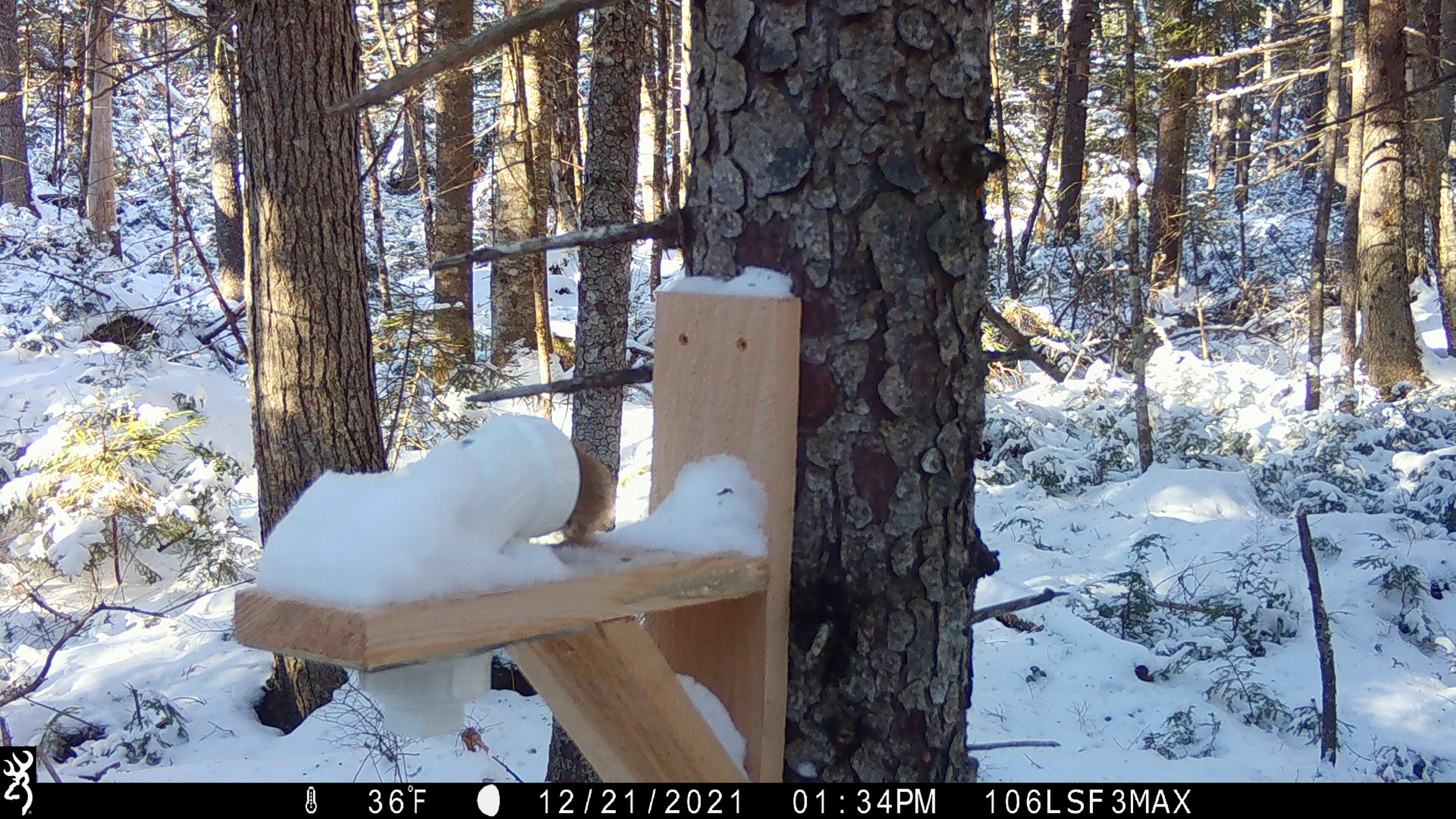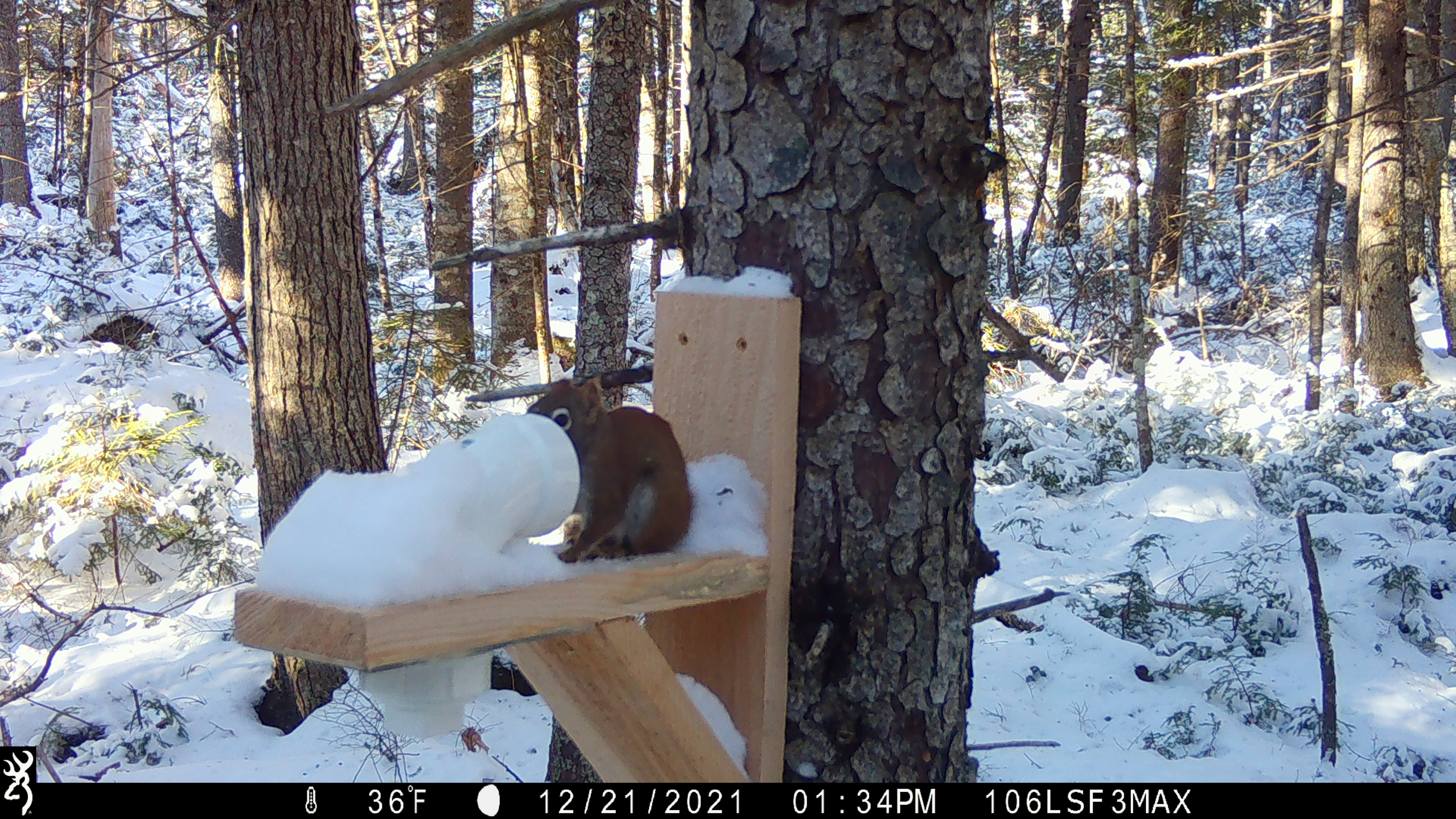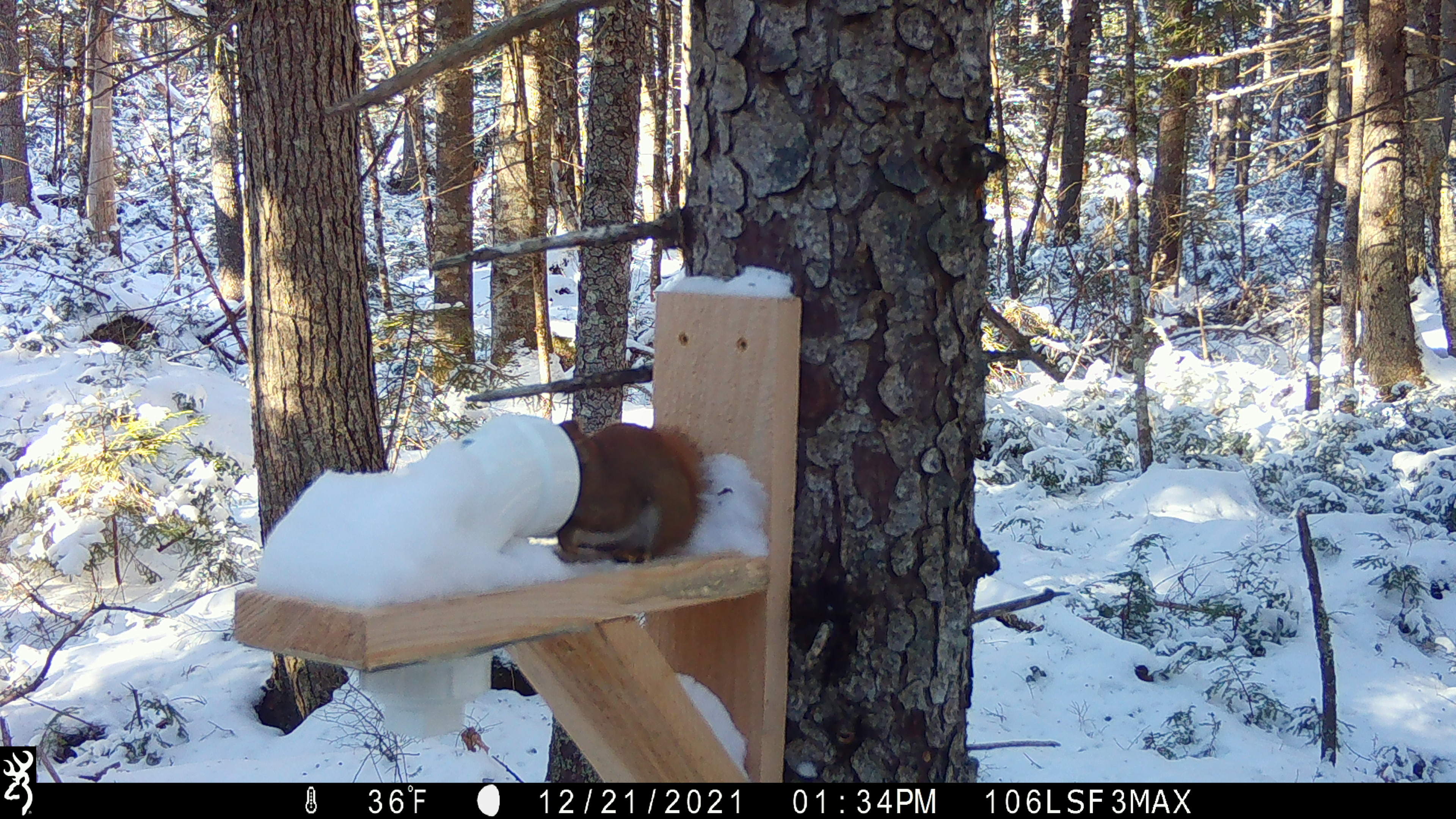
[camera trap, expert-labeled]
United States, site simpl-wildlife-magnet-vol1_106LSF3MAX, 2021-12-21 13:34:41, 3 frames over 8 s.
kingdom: Animalia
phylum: Chordata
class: Mammalia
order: Rodentia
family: Sciuridae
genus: Tamiasciurus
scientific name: Tamiasciurus hudsonicus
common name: red squirrel